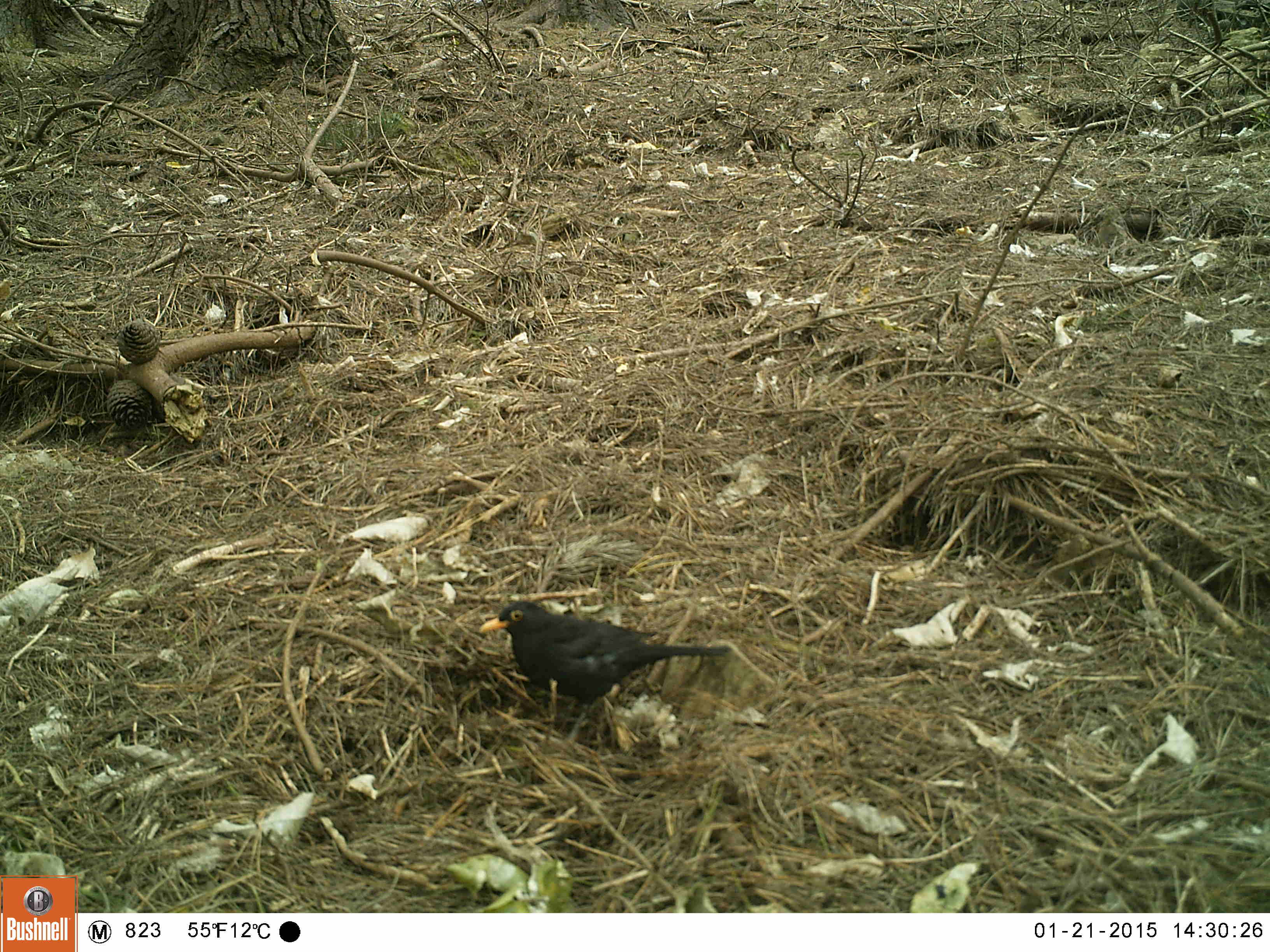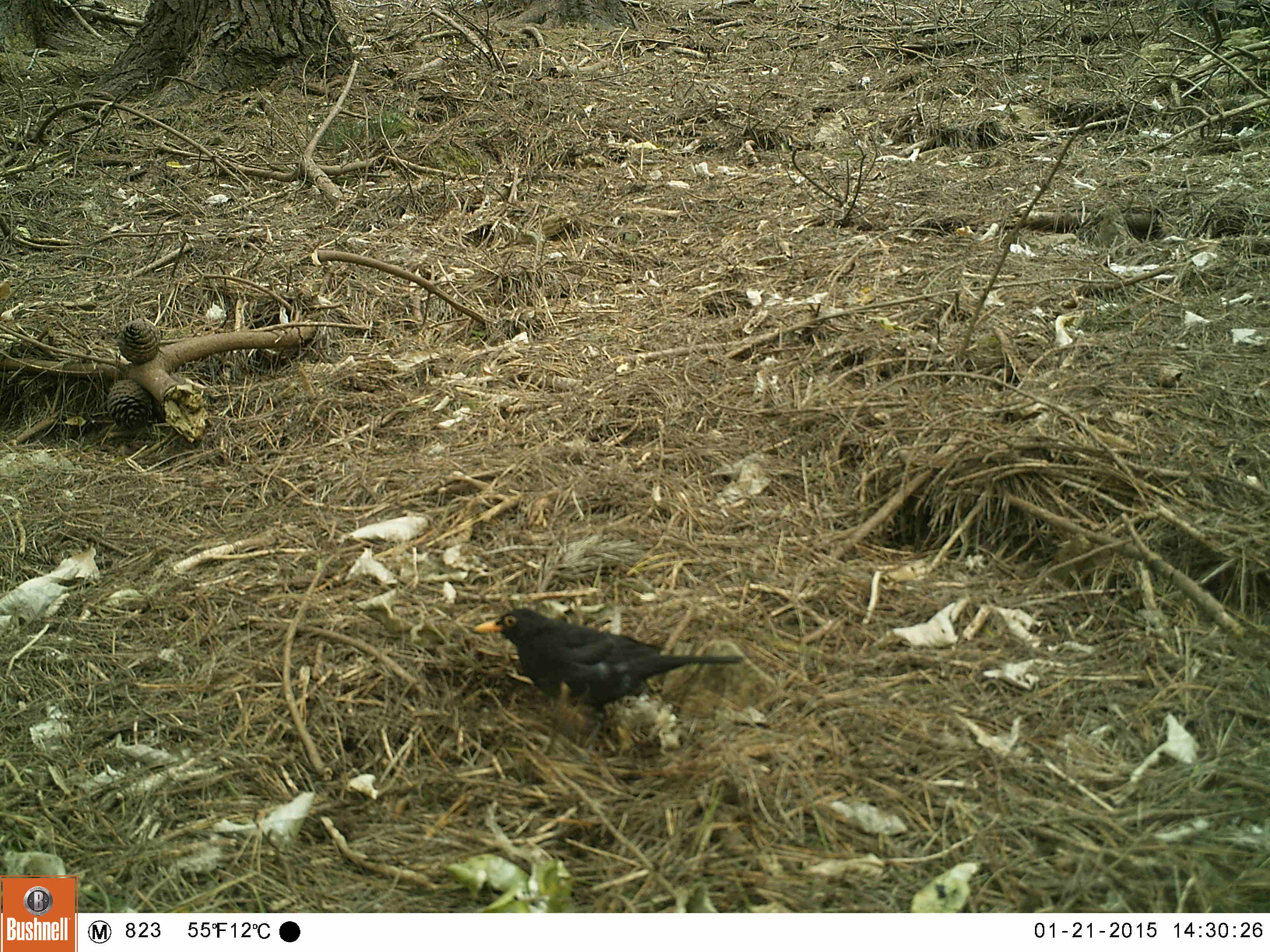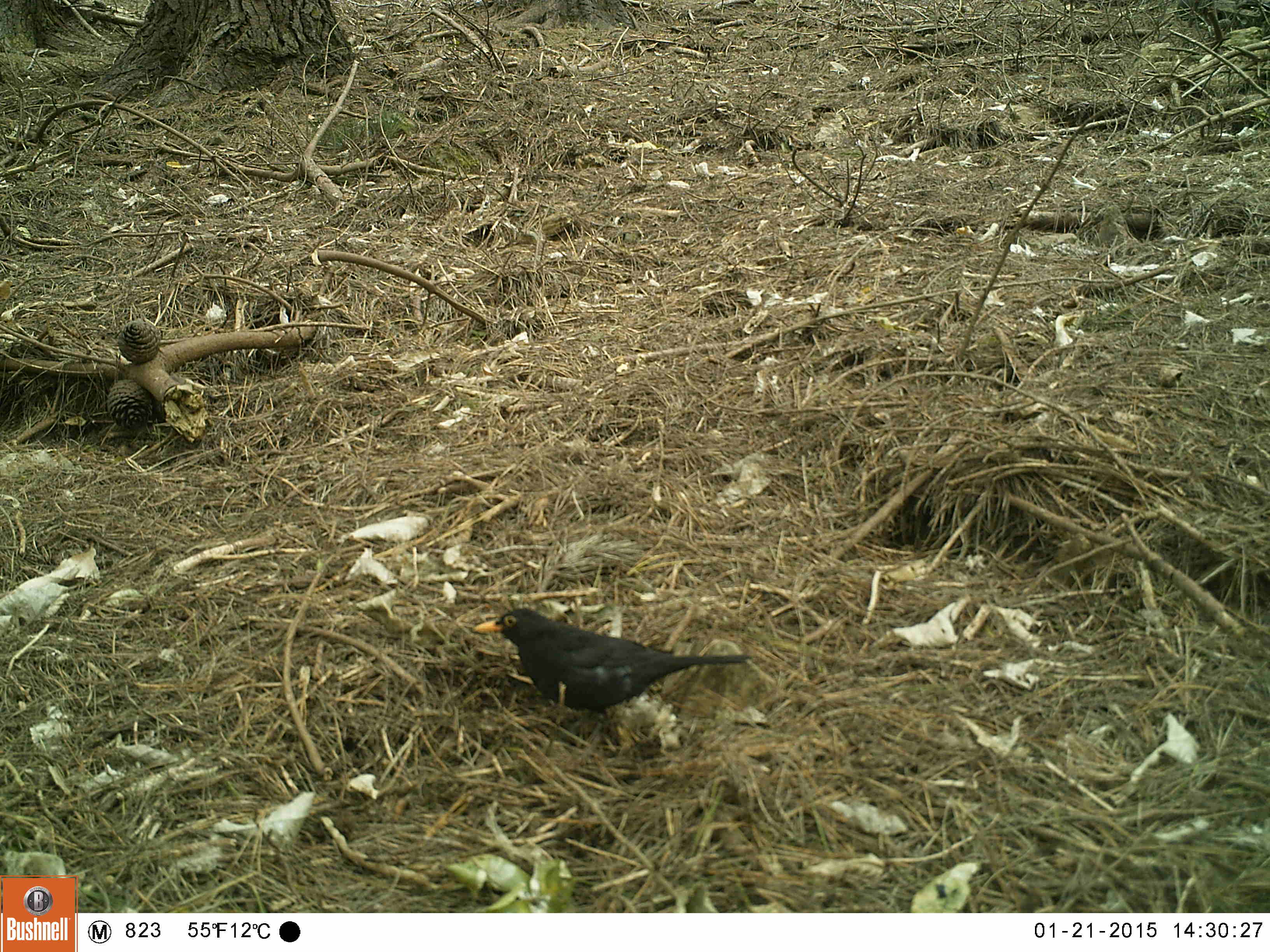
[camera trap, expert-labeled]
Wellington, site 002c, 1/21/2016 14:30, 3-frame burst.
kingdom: Animalia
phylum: Chordata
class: Aves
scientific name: Aves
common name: bird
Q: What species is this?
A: Bird (Aves).